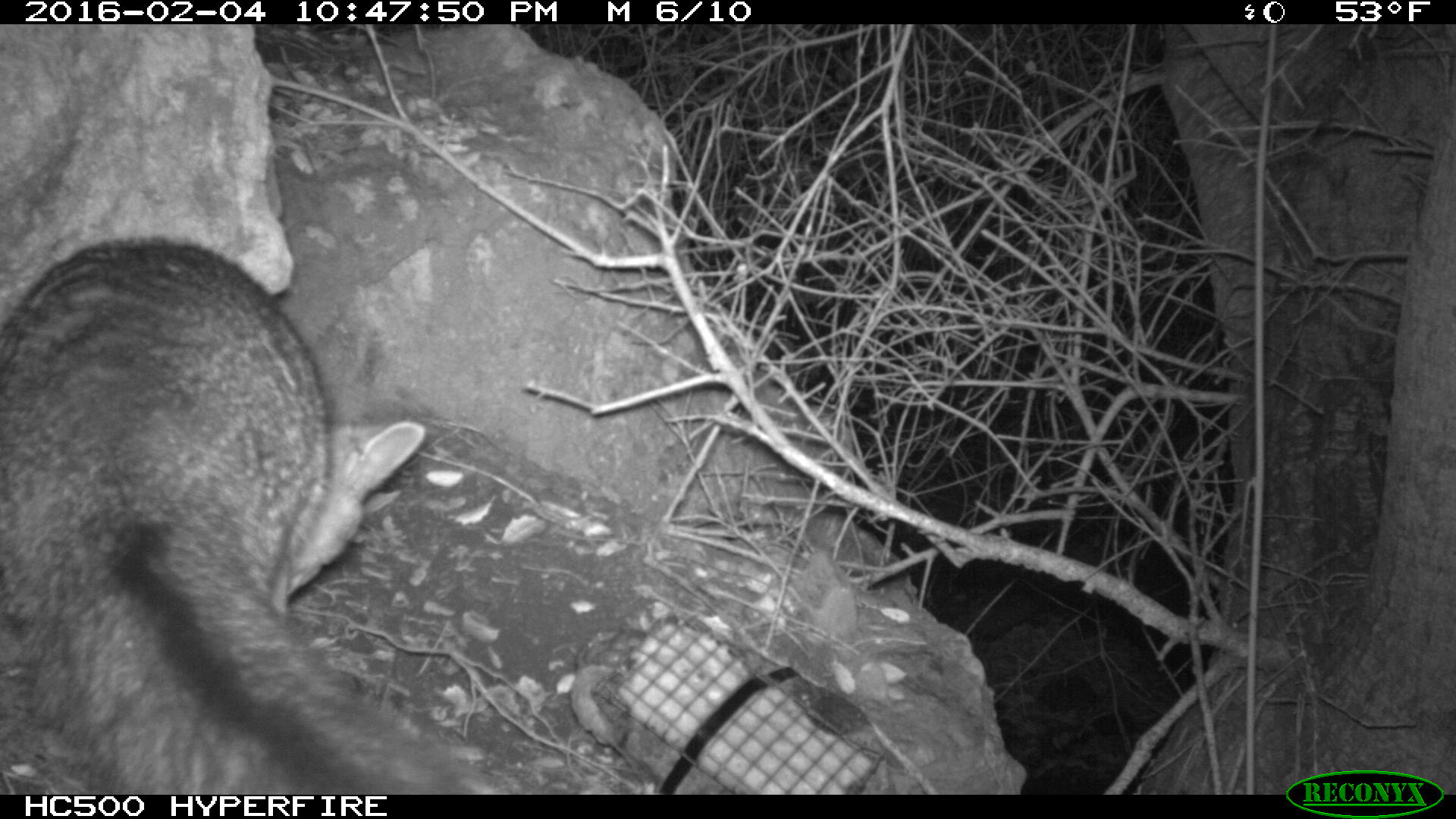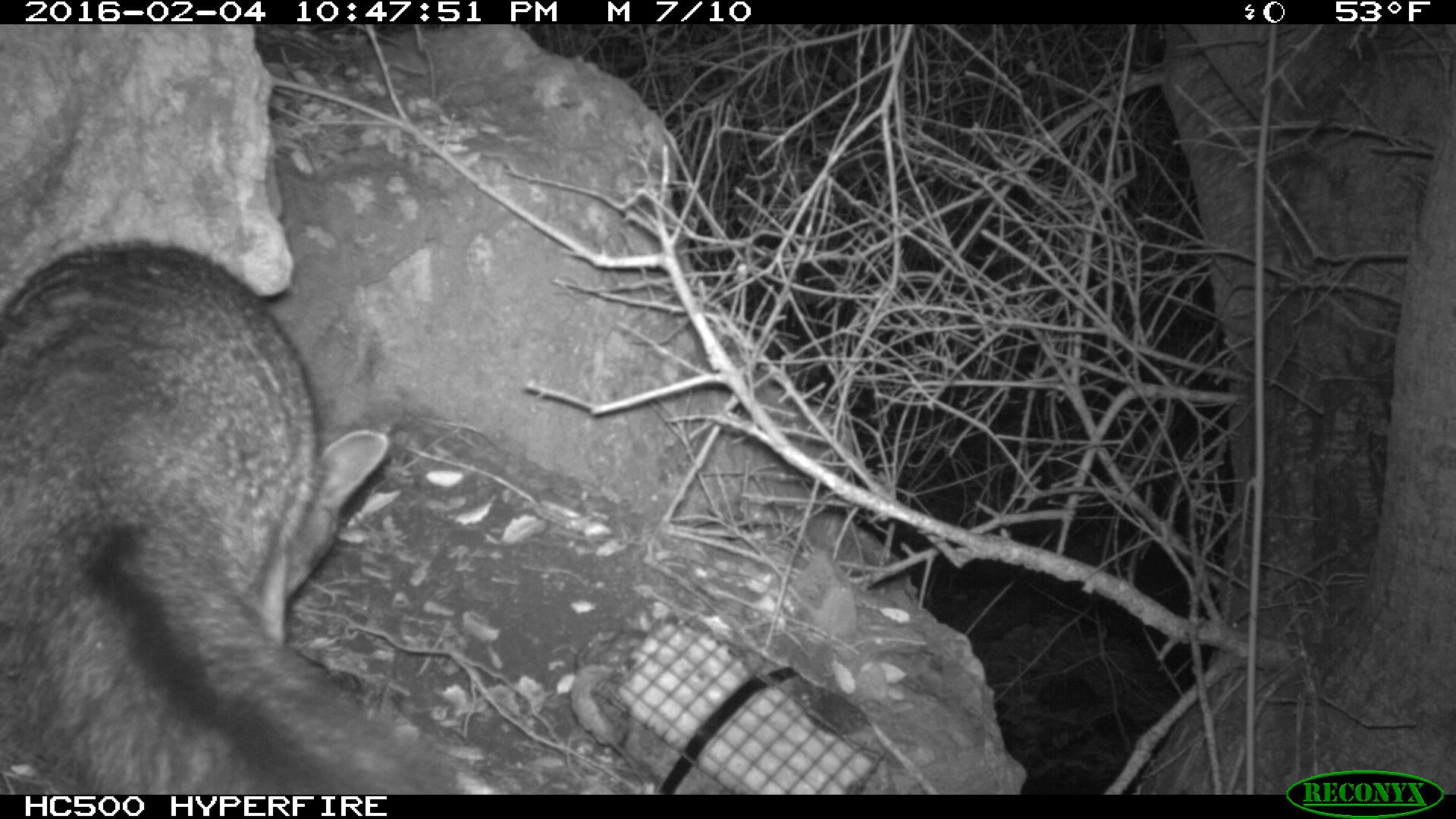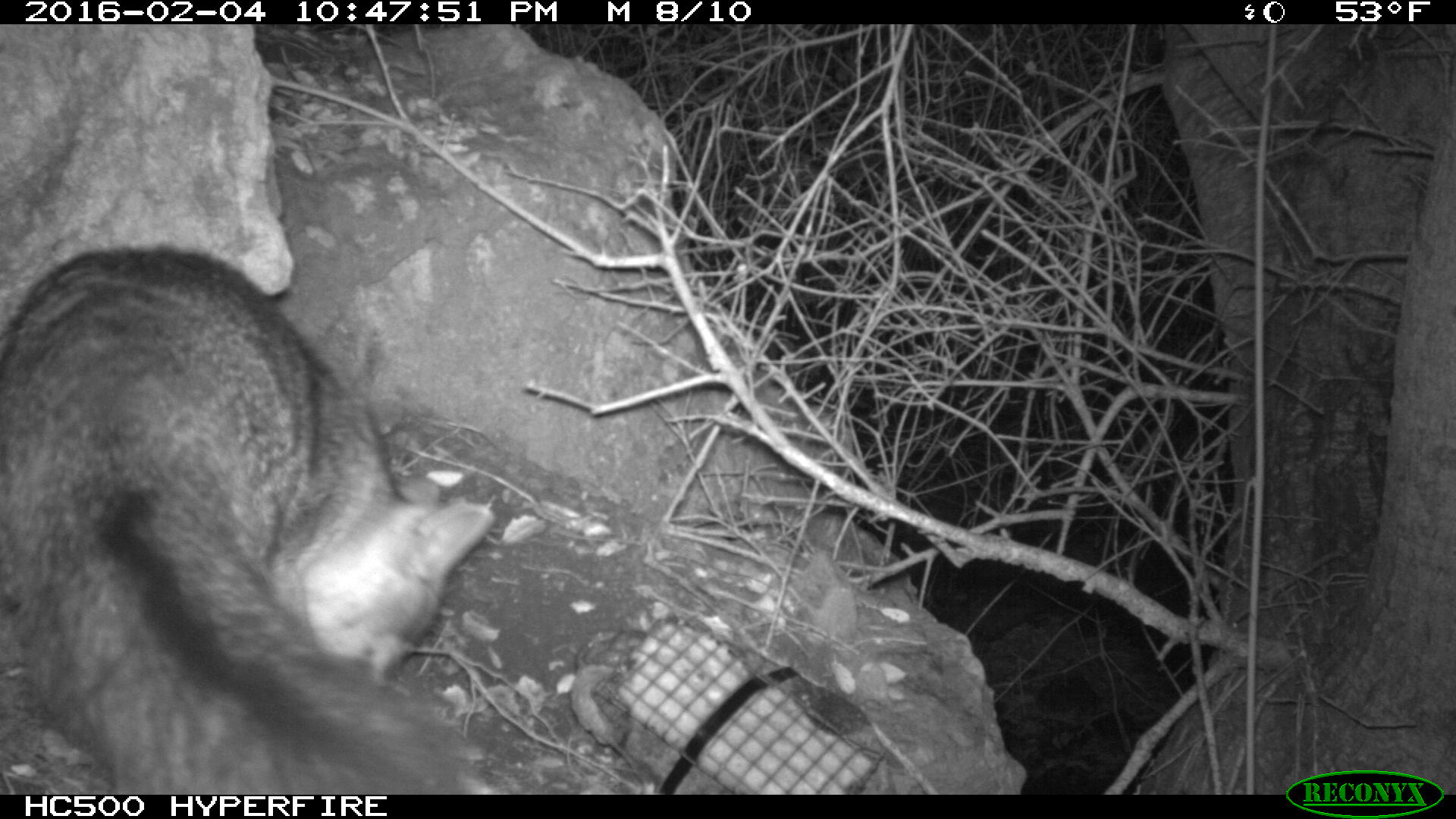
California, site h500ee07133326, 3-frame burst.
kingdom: Animalia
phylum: Chordata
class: Mammalia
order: Carnivora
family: Canidae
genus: Urocyon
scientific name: Urocyon littoralis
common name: island fox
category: fox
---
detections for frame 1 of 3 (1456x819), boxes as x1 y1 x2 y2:
fox: 0 233 470 795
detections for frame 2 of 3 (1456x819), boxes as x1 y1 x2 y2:
fox: 0 241 453 794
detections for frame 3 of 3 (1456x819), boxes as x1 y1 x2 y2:
fox: 0 246 511 794